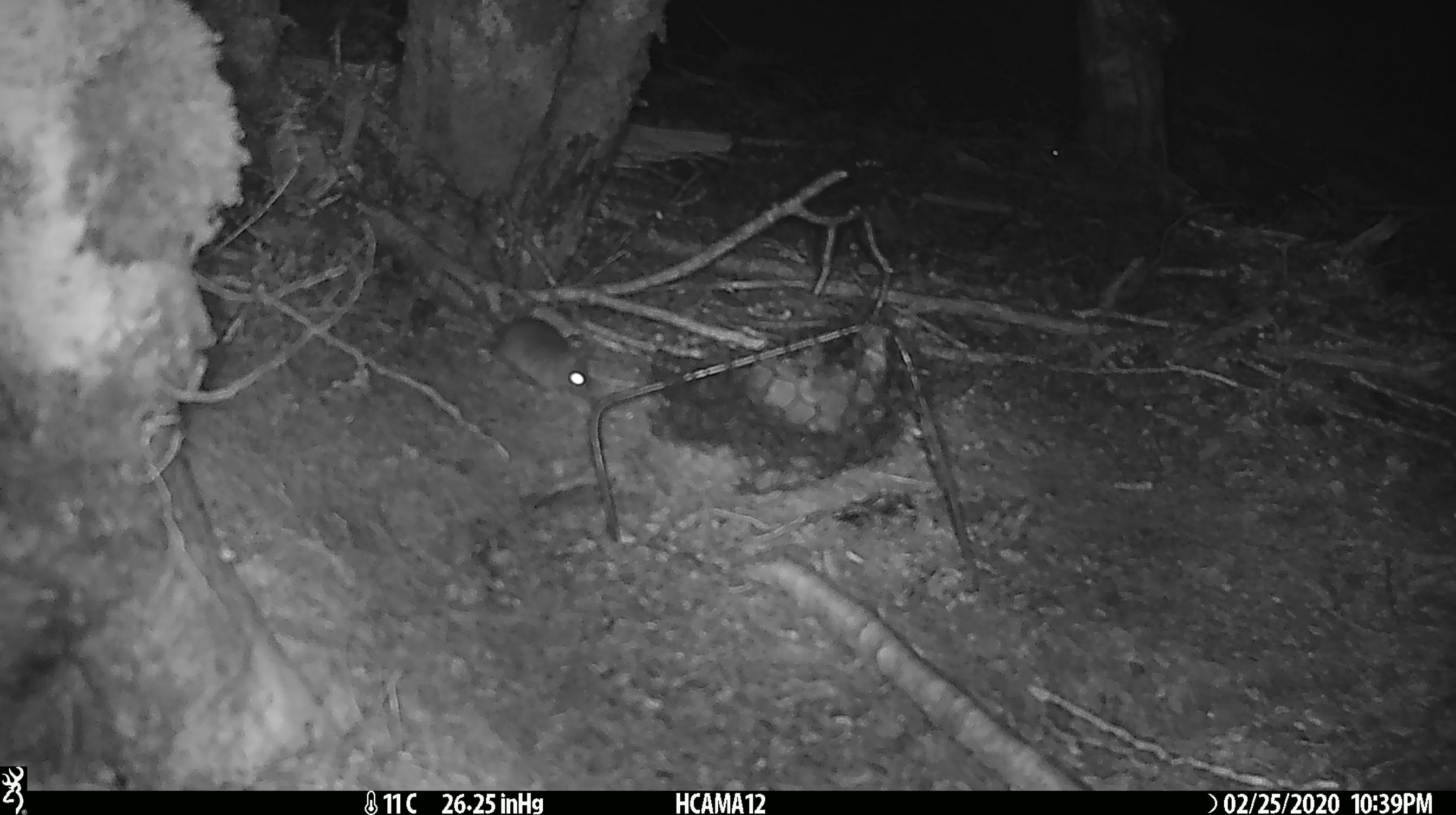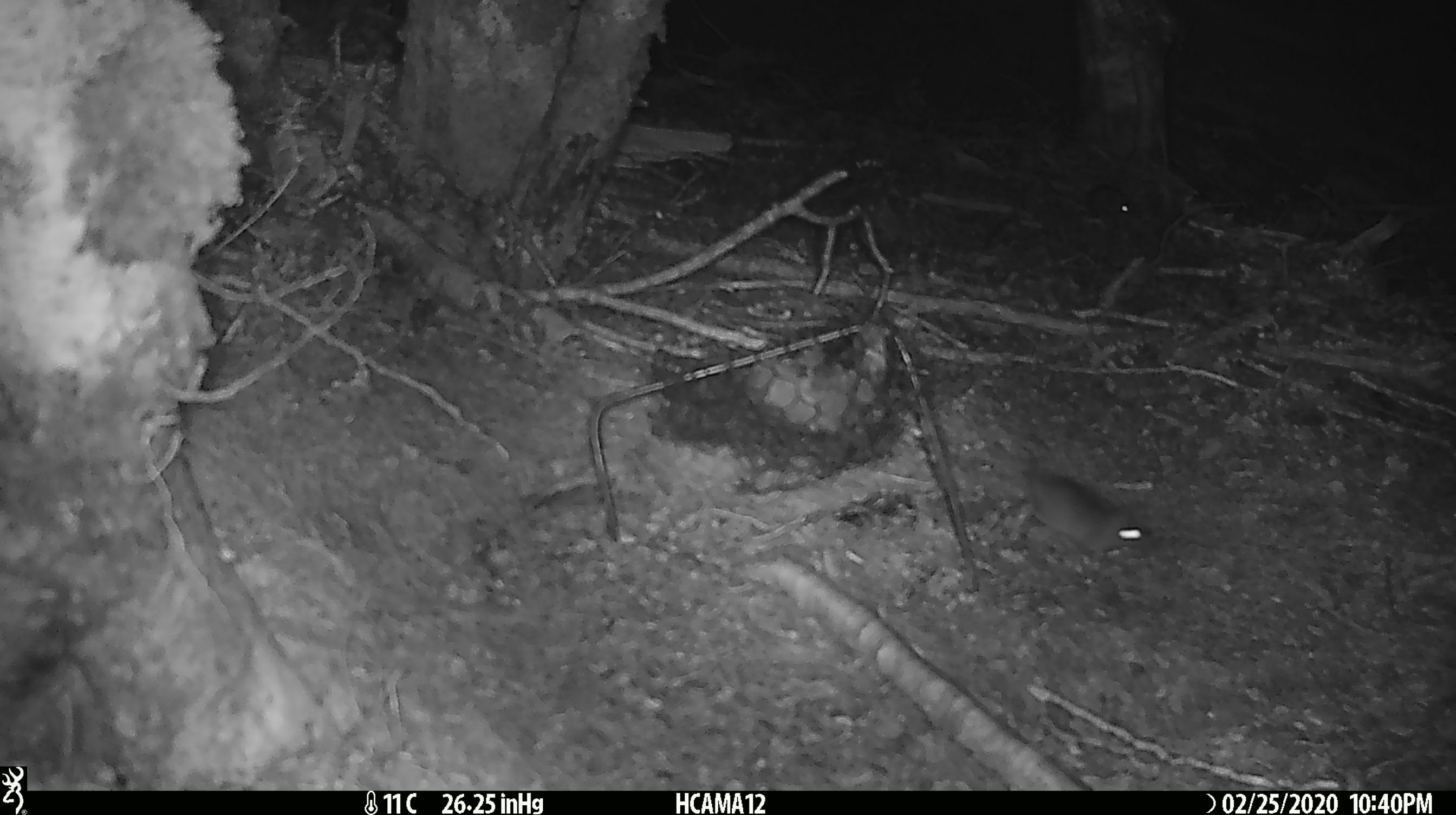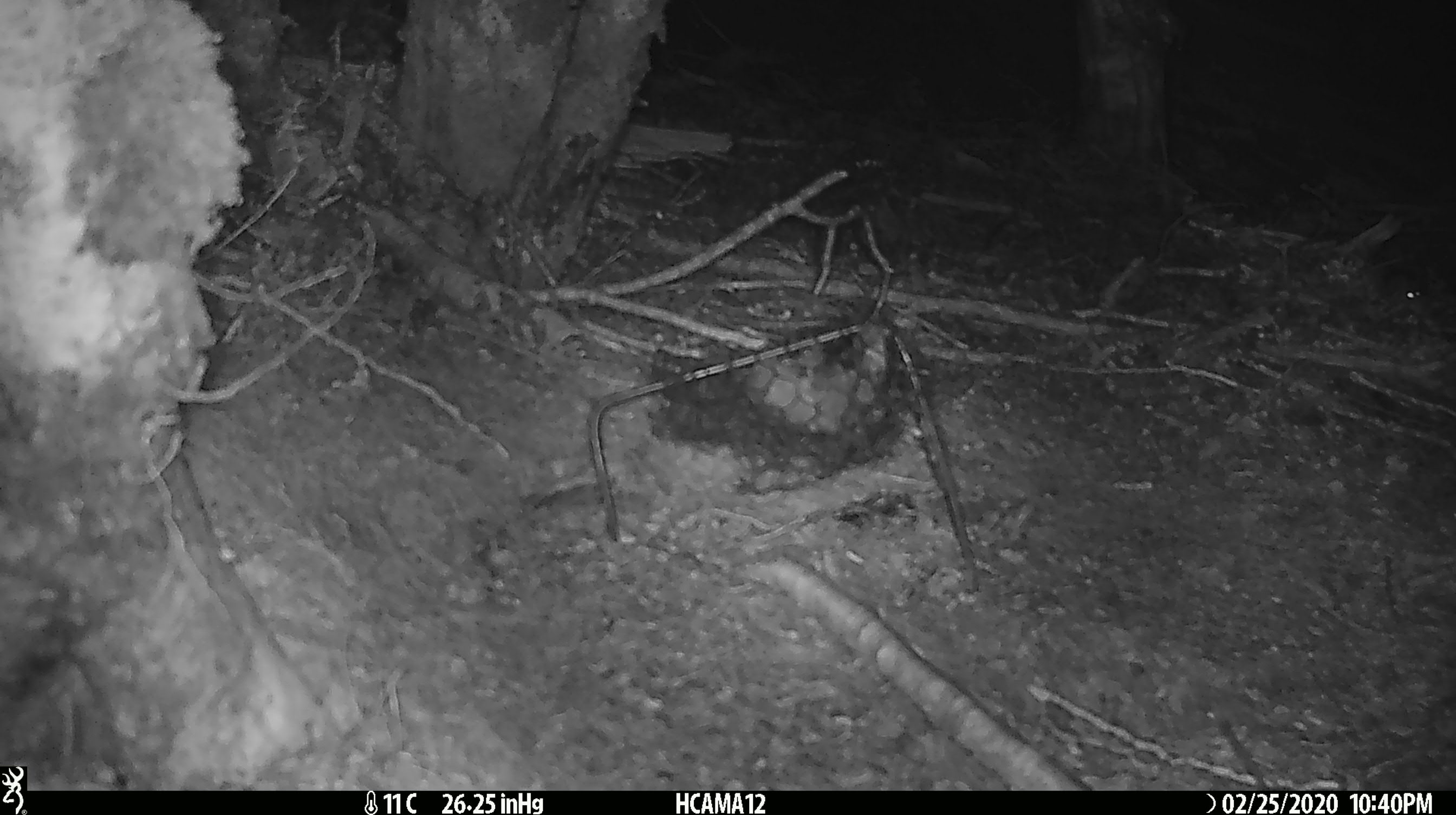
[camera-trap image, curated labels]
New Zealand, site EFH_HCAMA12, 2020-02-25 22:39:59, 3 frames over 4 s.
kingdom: Animalia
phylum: Chordata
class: Mammalia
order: Rodentia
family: Muridae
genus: Mus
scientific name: Mus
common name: mouse